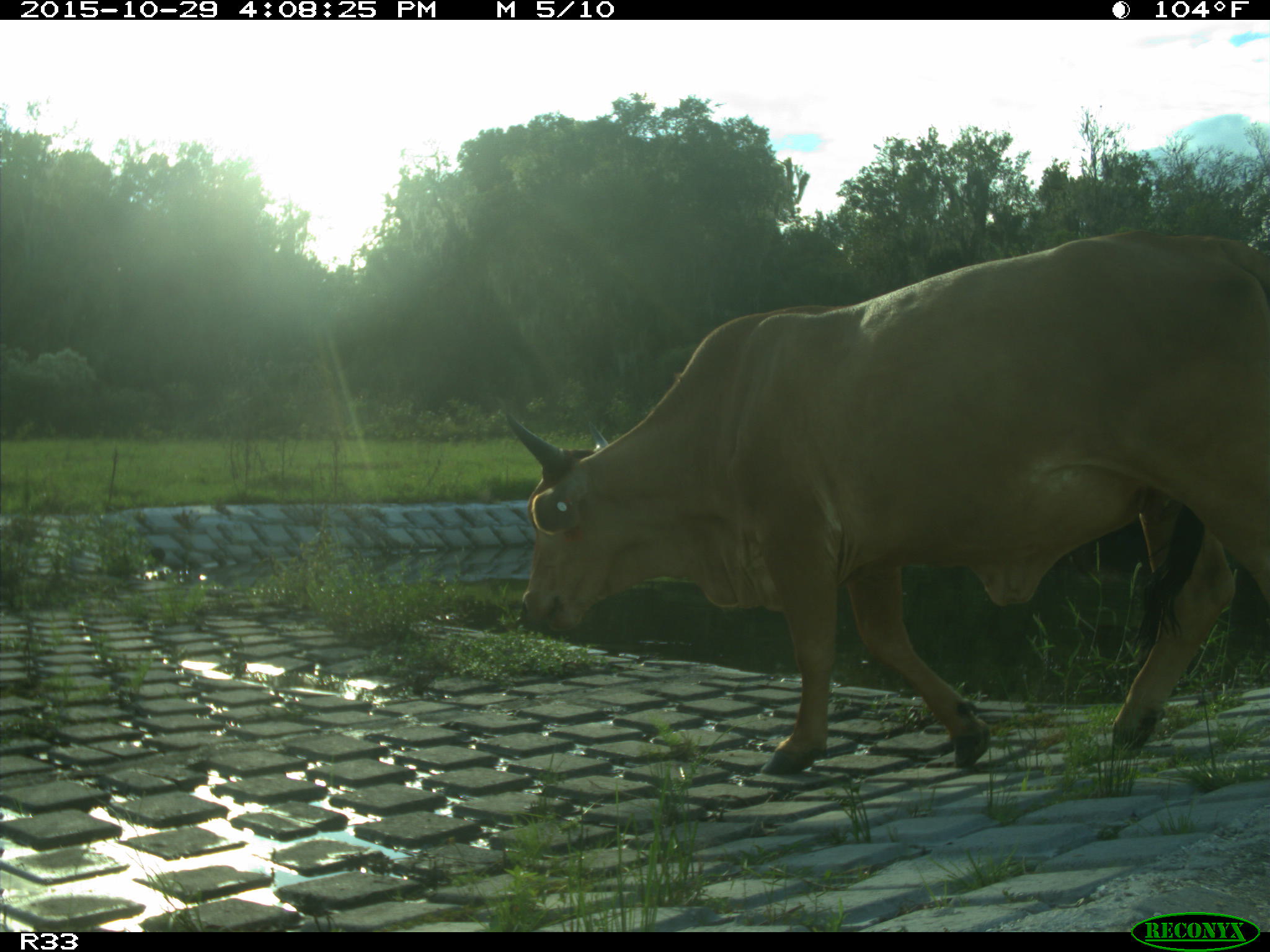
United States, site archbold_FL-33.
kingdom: Animalia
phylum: Chordata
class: Mammalia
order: Artiodactyla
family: Bovidae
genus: Bos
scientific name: Bos taurus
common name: domestic cow